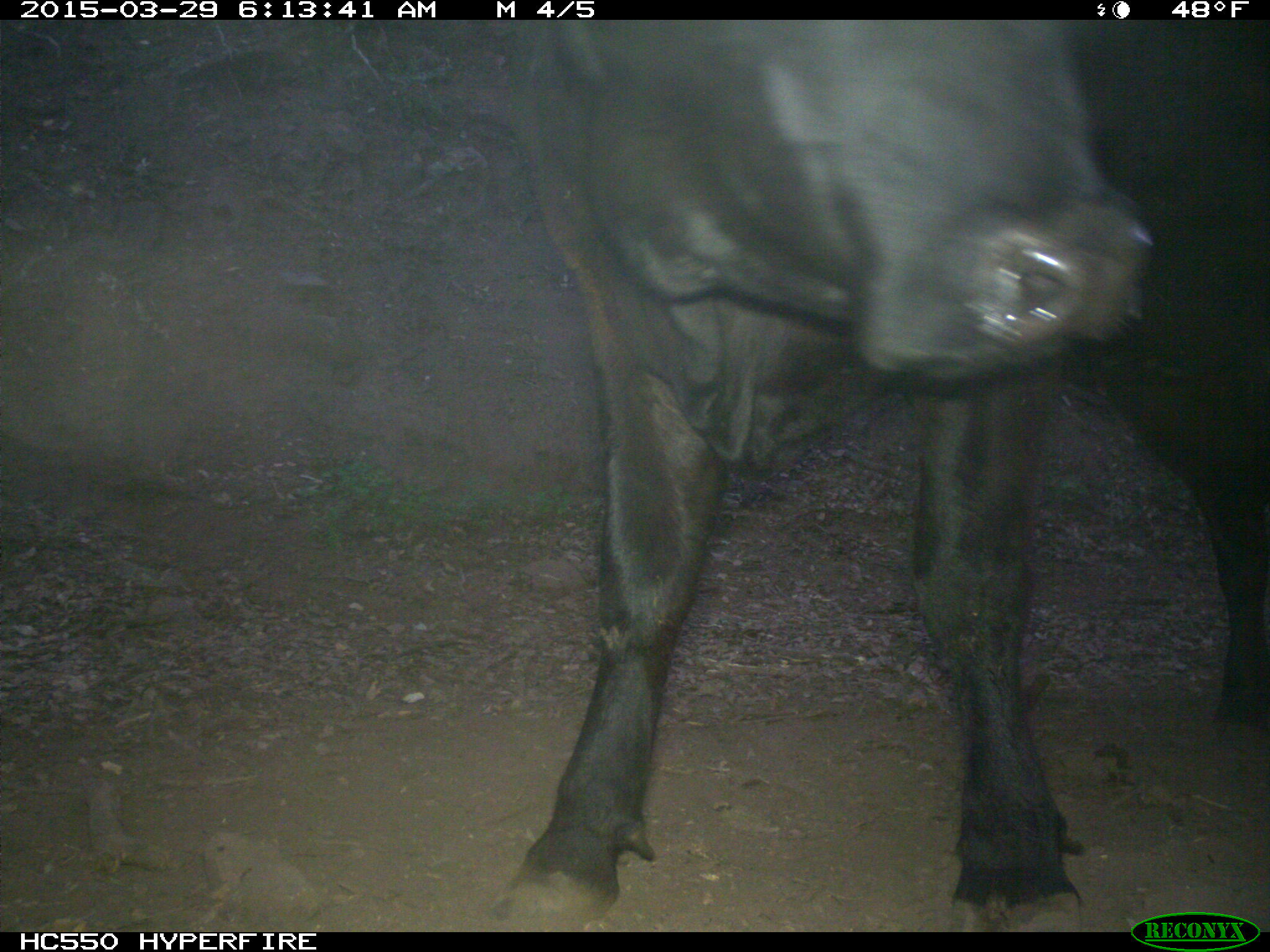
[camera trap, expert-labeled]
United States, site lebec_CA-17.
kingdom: Animalia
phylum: Chordata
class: Mammalia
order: Artiodactyla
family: Bovidae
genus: Bos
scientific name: Bos taurus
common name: domestic cow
Bos taurus (domestic cow).